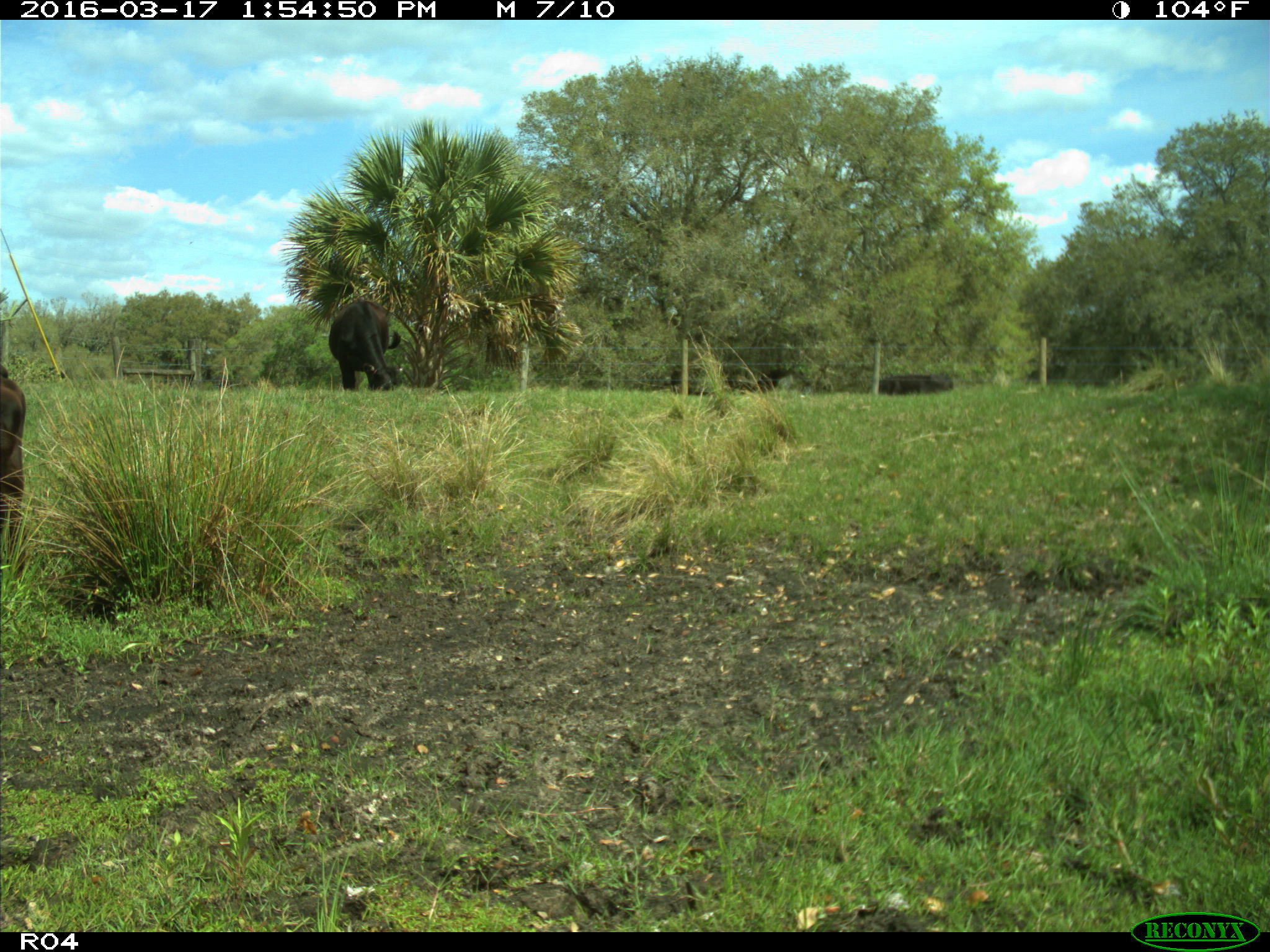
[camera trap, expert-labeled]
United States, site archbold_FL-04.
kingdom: Animalia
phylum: Chordata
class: Mammalia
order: Artiodactyla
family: Bovidae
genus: Bos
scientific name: Bos taurus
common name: domestic cow